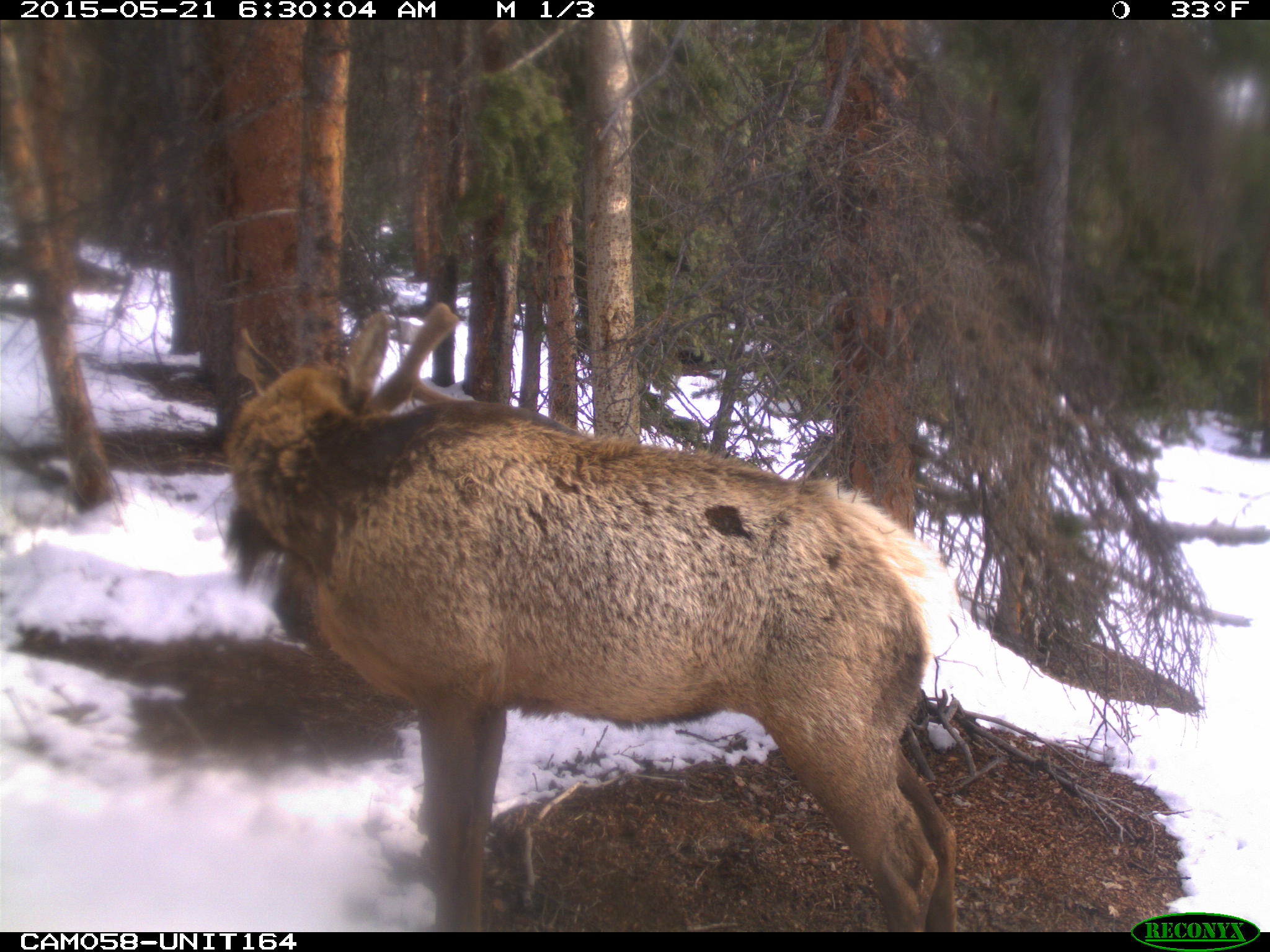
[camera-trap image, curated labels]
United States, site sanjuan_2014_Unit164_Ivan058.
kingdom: Animalia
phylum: Chordata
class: Mammalia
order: Artiodactyla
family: Cervidae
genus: Cervus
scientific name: Cervus elaphus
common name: red deer